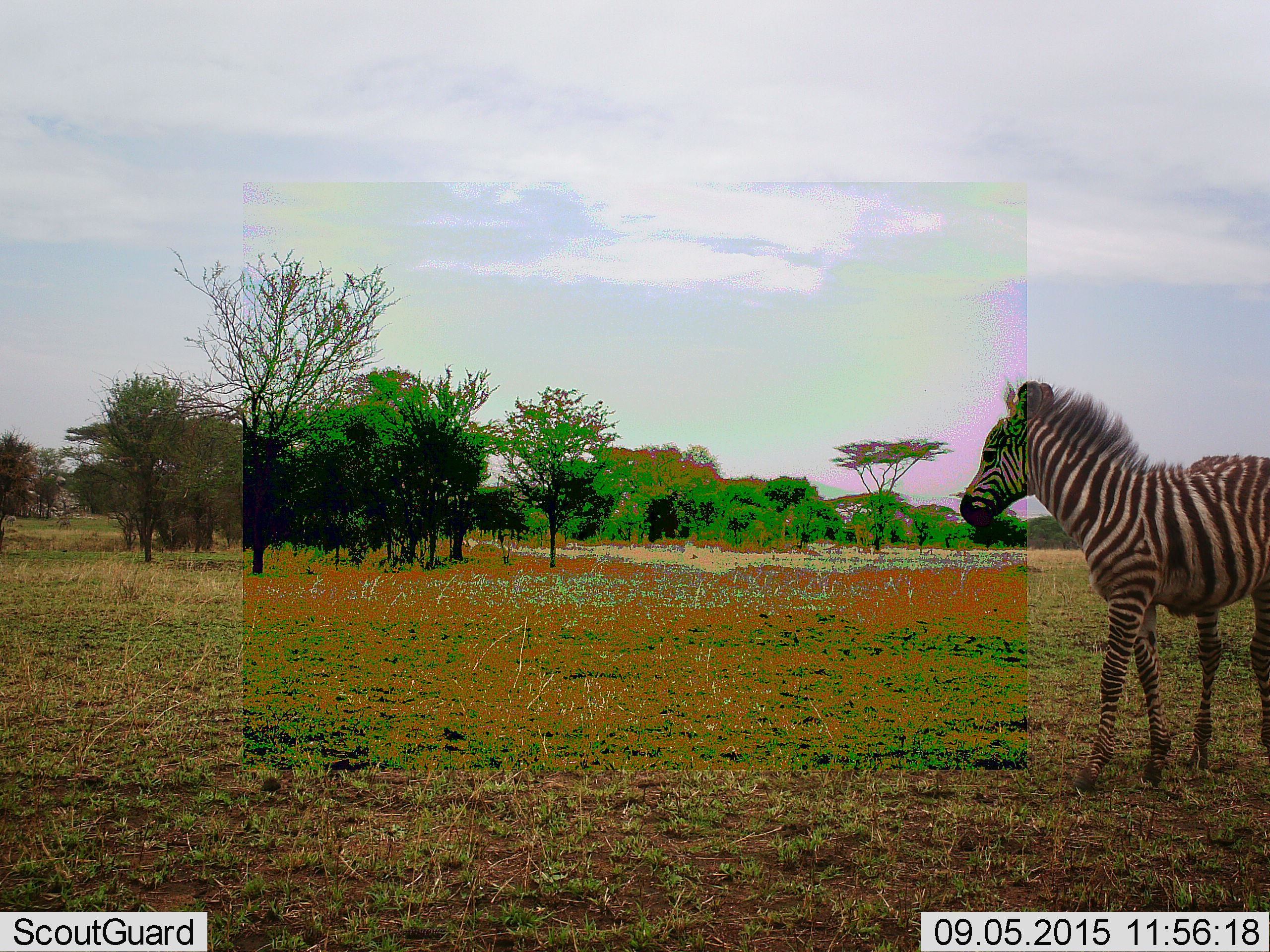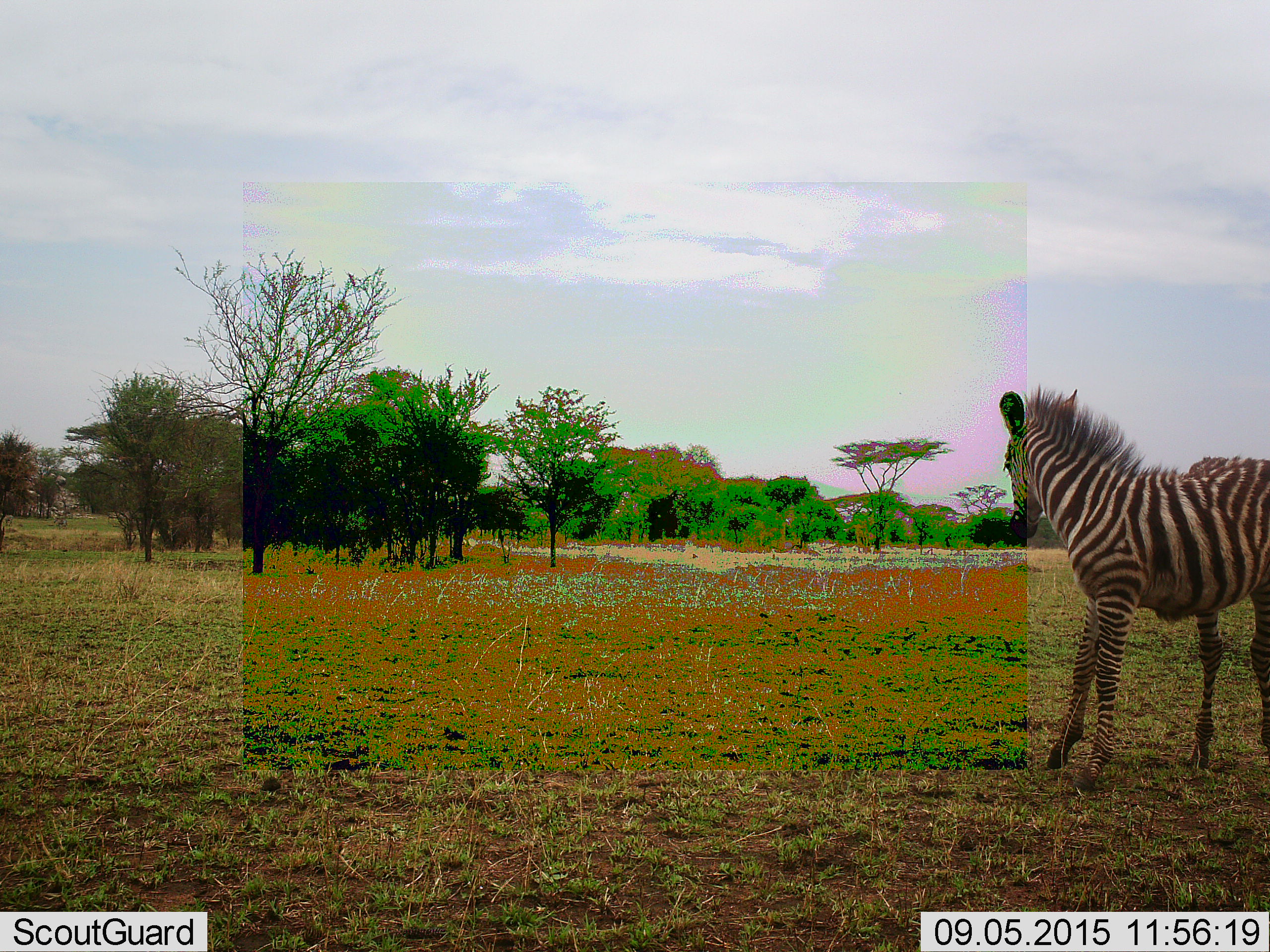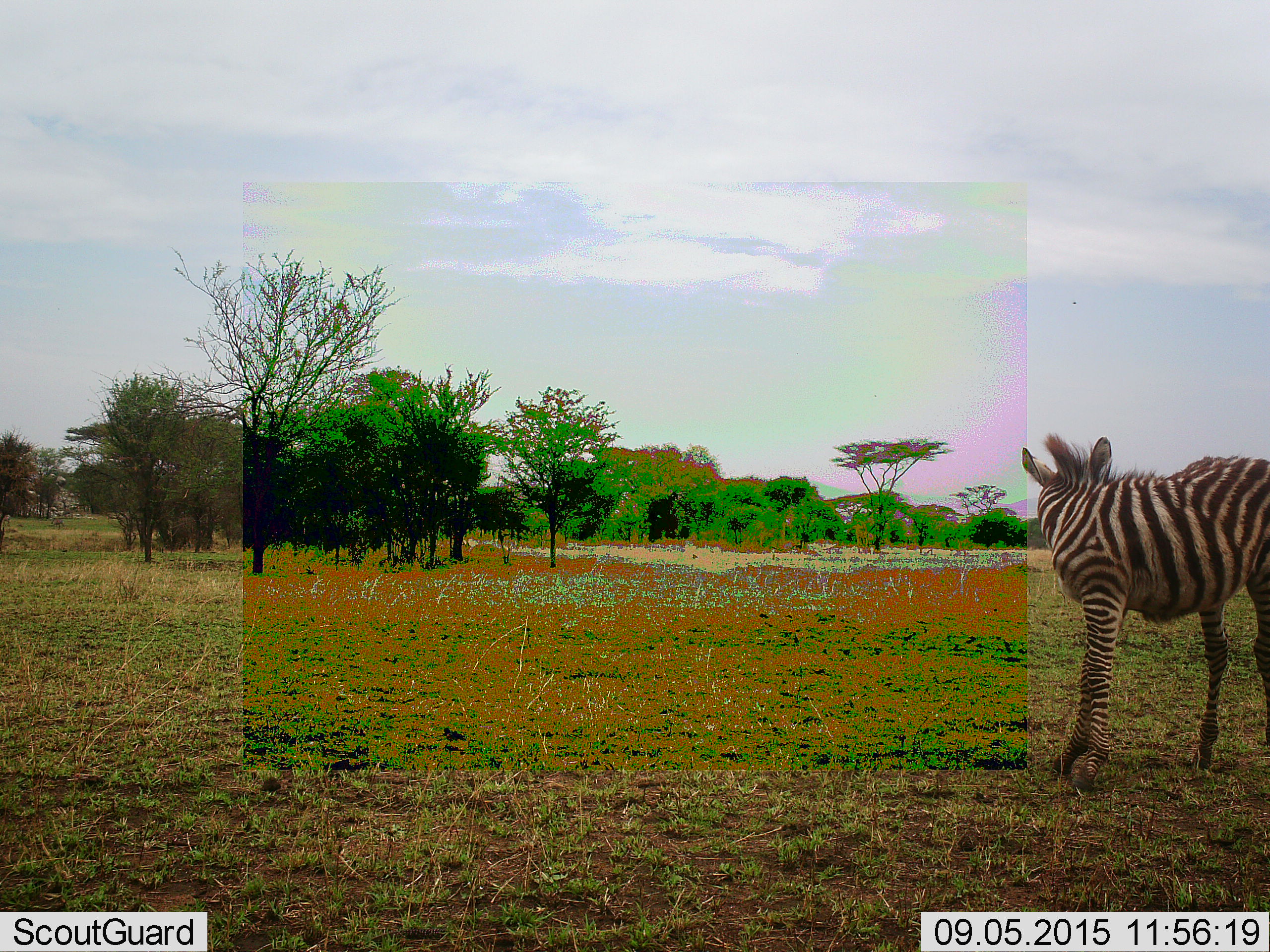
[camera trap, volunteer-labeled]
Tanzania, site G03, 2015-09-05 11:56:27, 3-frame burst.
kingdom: Animalia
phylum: Chordata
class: Mammalia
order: Perissodactyla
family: Equidae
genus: Equus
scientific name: Equus quagga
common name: plains zebra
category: zebra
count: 1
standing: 79%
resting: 0%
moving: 32%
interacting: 0%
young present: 58%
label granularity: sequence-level